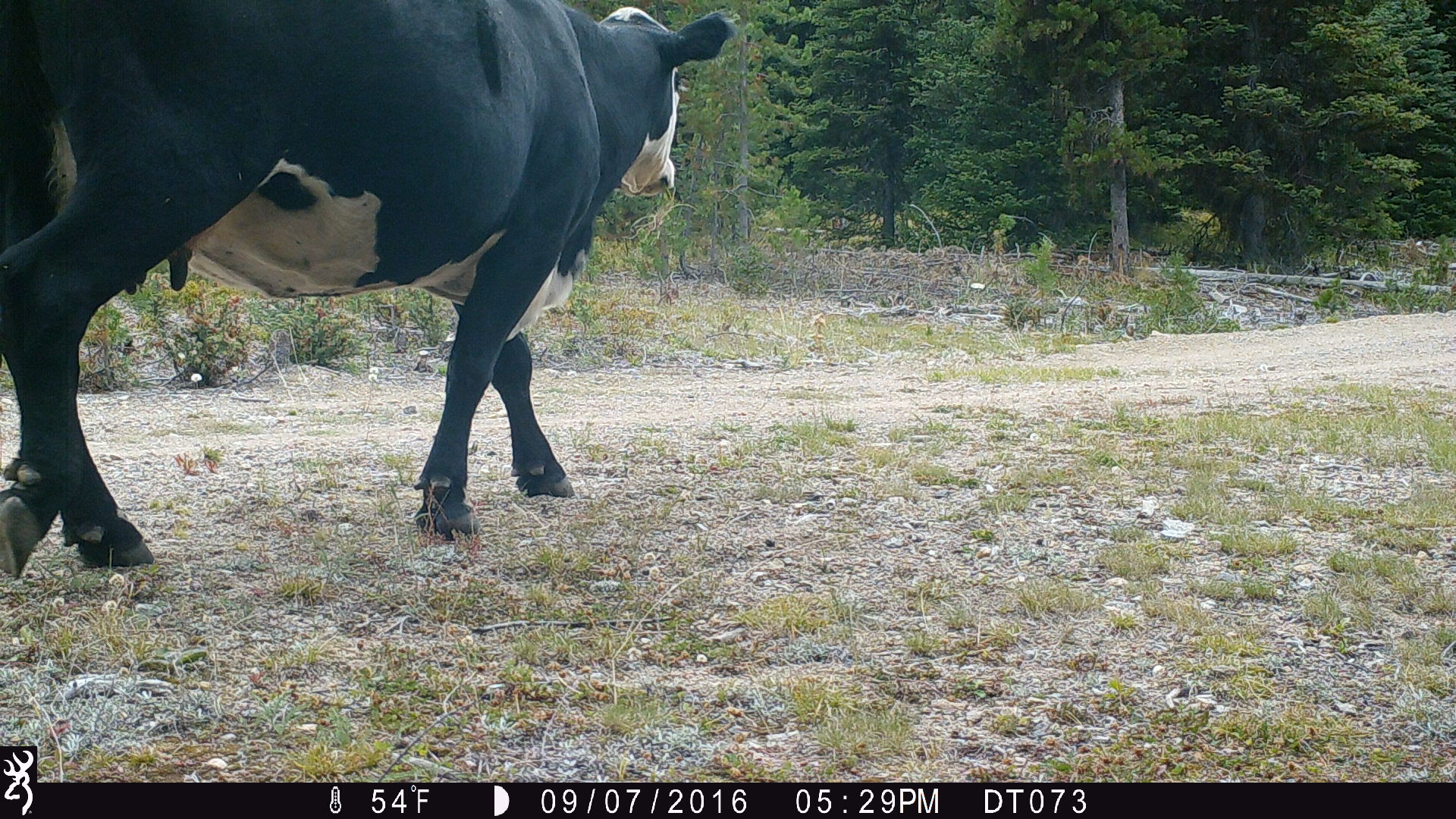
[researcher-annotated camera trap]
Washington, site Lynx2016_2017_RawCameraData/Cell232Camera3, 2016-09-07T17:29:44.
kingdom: Animalia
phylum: Chordata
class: Mammalia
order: Artiodactyla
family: Bovidae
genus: Bos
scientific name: Bos taurus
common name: domestic cattle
Domestic cattle (Bos taurus). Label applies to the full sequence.